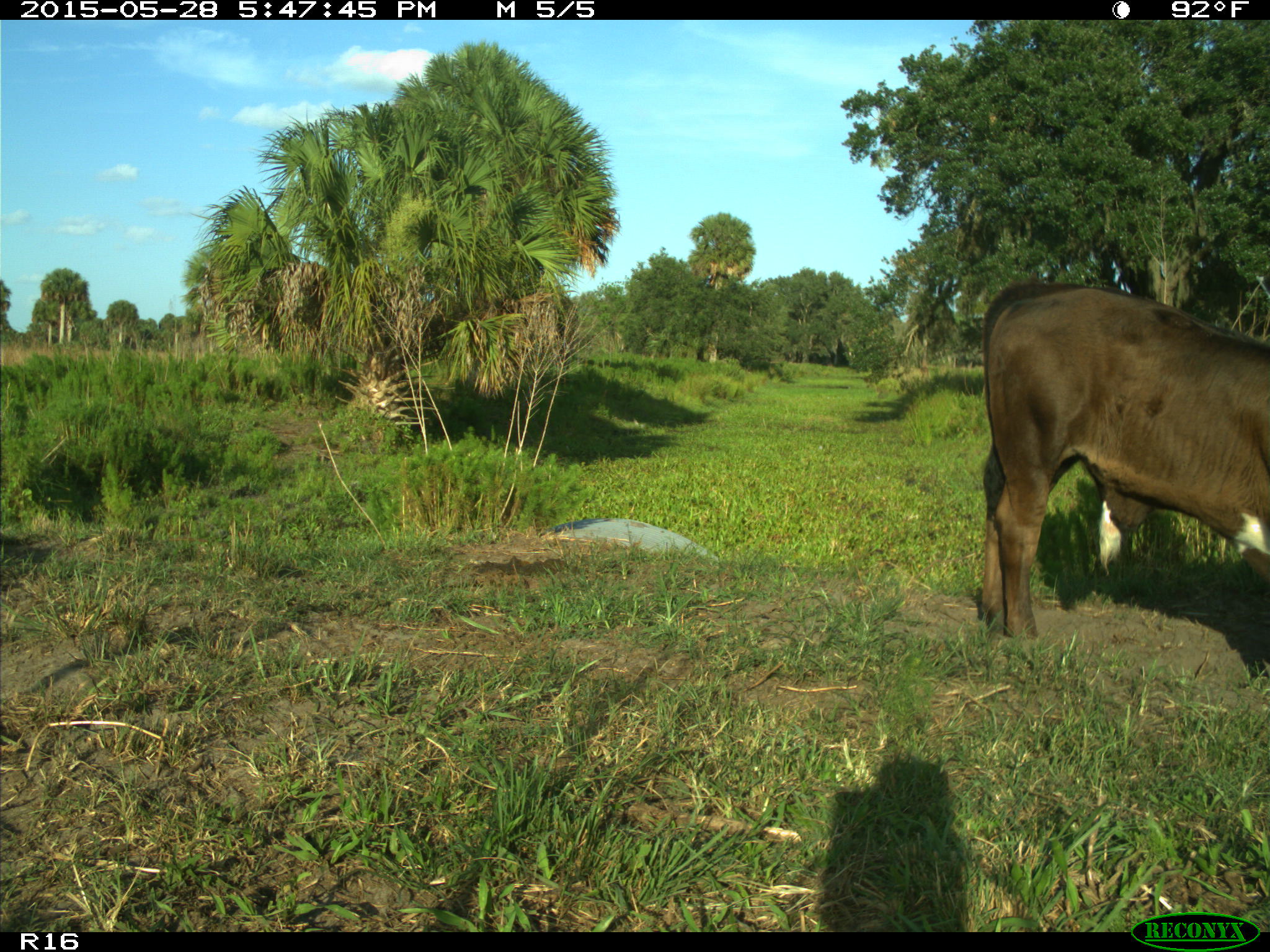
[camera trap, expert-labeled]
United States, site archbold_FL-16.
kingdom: Animalia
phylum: Chordata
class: Mammalia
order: Artiodactyla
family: Bovidae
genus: Bos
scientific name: Bos taurus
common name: domestic cow